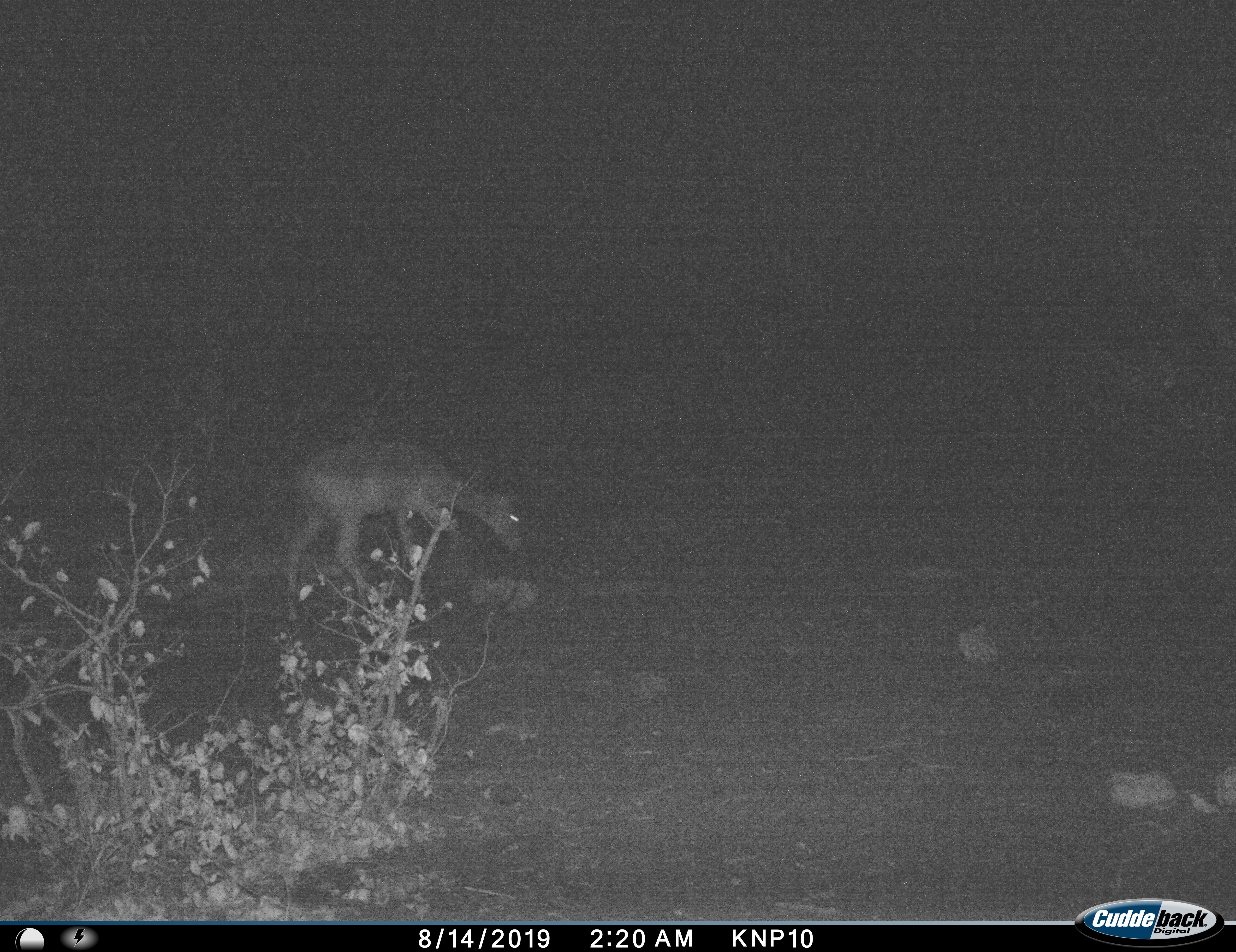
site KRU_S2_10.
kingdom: Animalia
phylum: Chordata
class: Mammalia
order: Artiodactyla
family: Bovidae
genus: Aepyceros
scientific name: Aepyceros melampus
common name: impala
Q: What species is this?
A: Impala (Aepyceros melampus).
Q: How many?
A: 1.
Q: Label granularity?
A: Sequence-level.